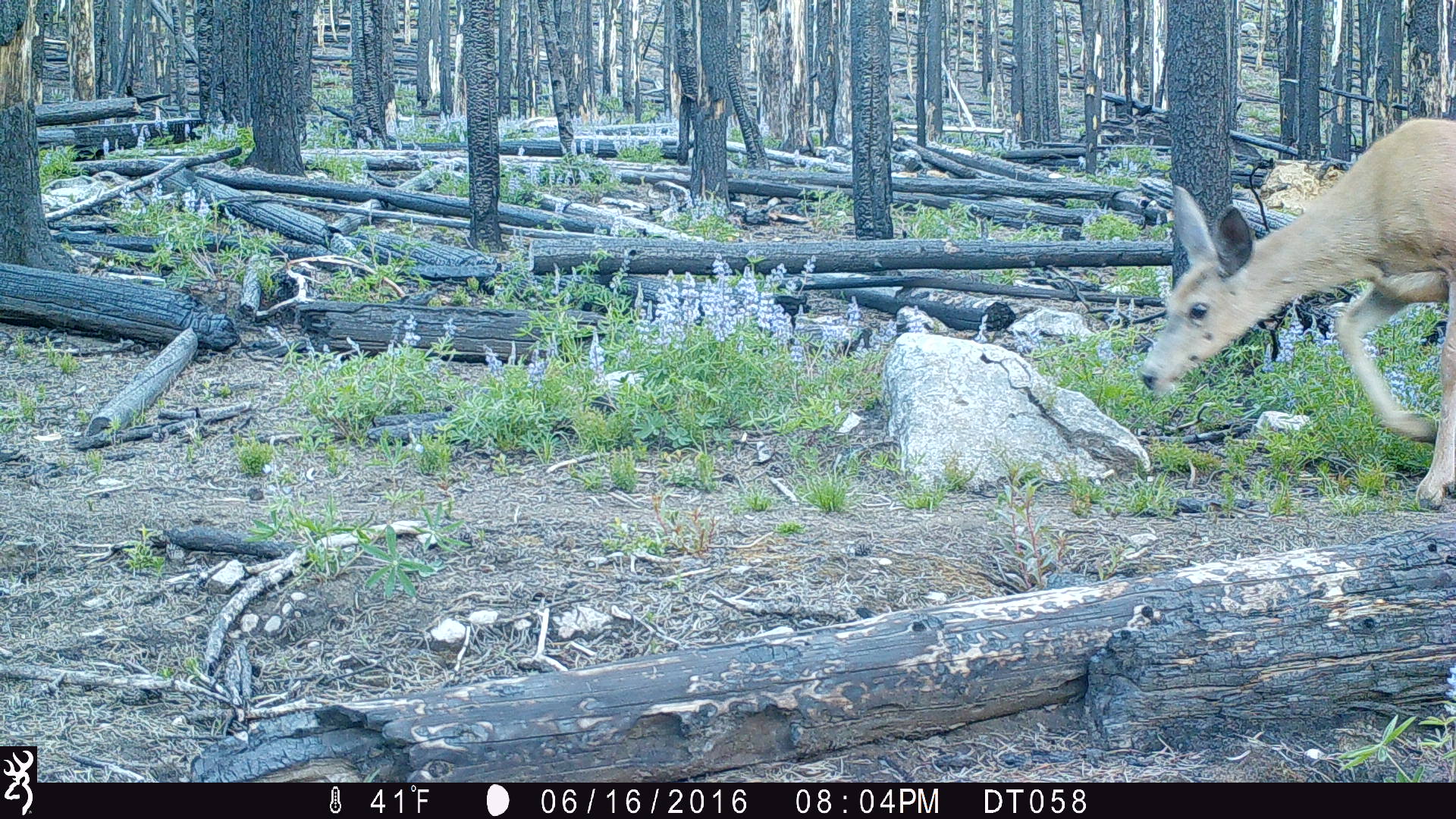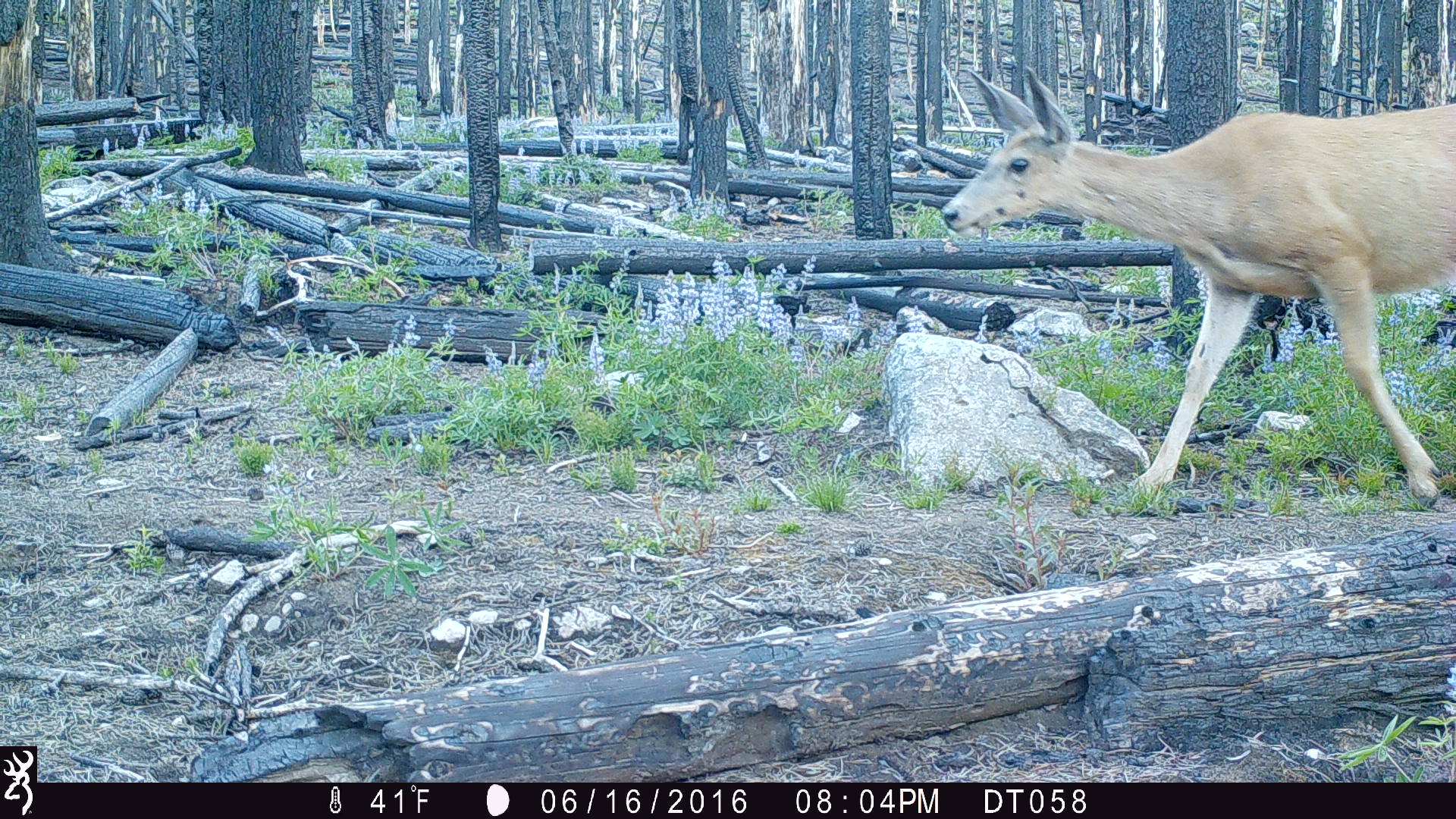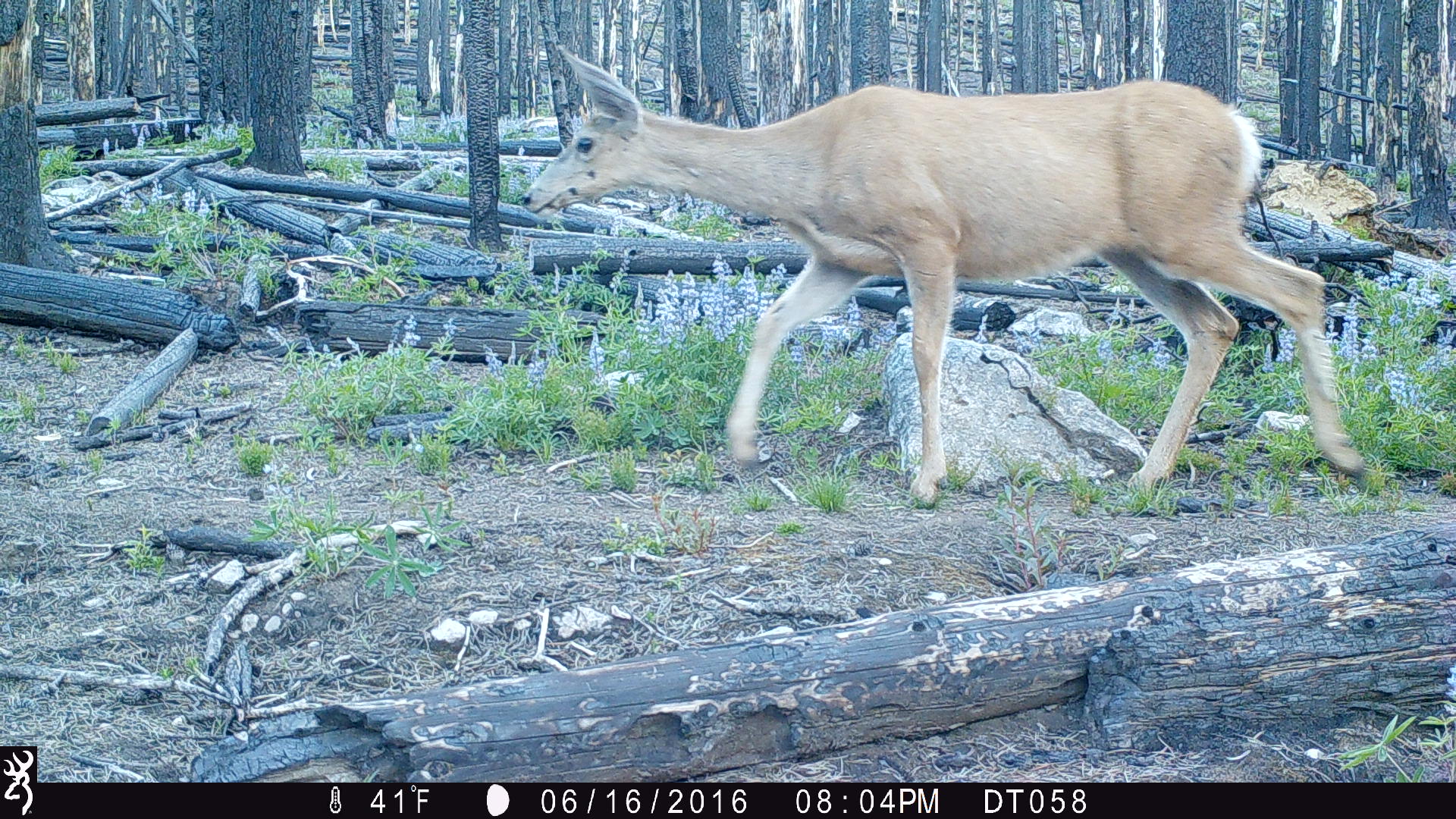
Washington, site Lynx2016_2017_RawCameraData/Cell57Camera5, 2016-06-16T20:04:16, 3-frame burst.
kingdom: Animalia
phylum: Chordata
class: Mammalia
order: Artiodactyla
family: Cervidae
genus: Odocoileus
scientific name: Odocoileus hemionus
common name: mule deer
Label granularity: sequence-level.